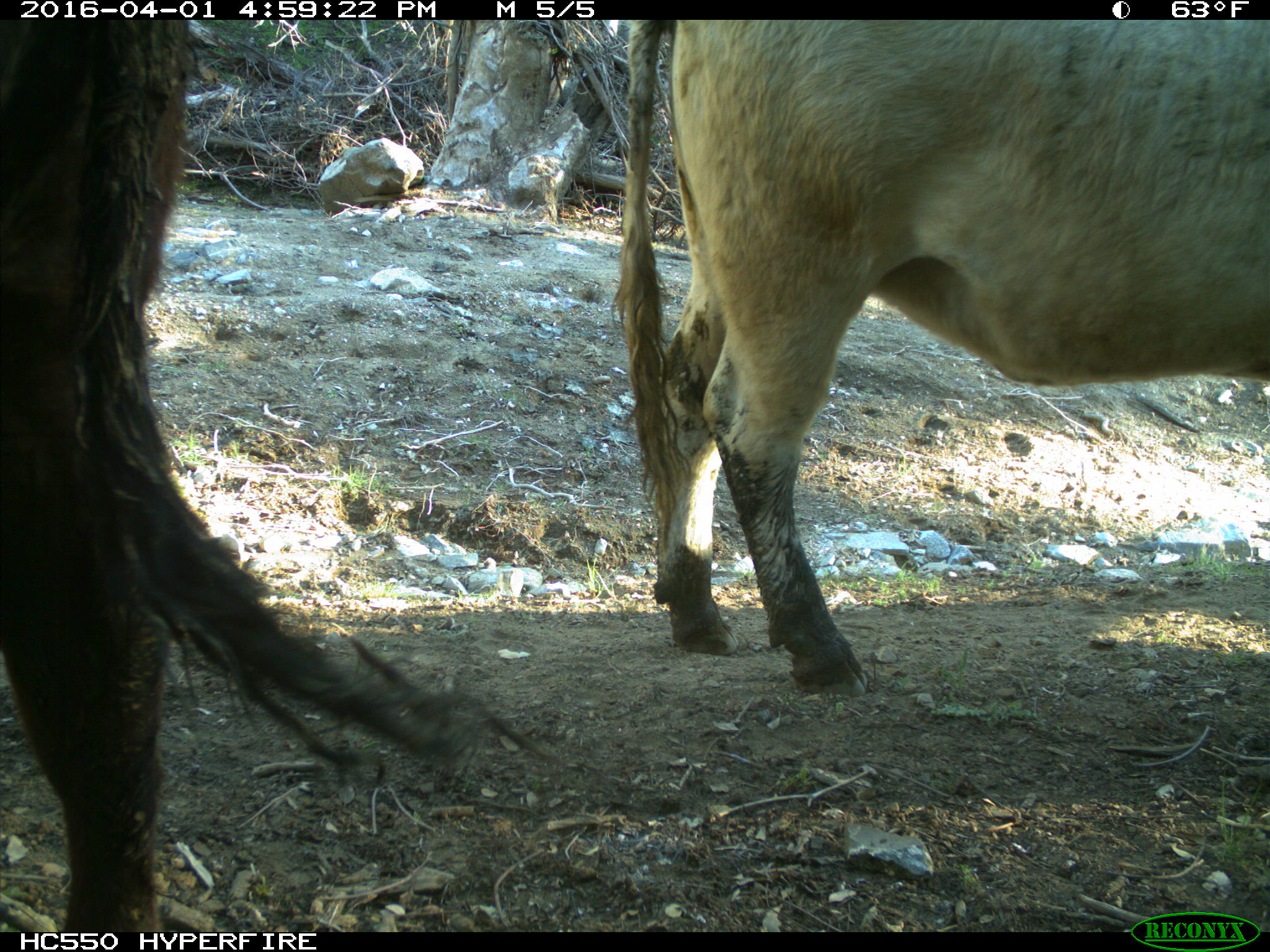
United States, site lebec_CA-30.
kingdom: Animalia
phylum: Chordata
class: Mammalia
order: Artiodactyla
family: Bovidae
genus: Bos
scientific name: Bos taurus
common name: domestic cow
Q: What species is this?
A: Bos taurus (domestic cow).